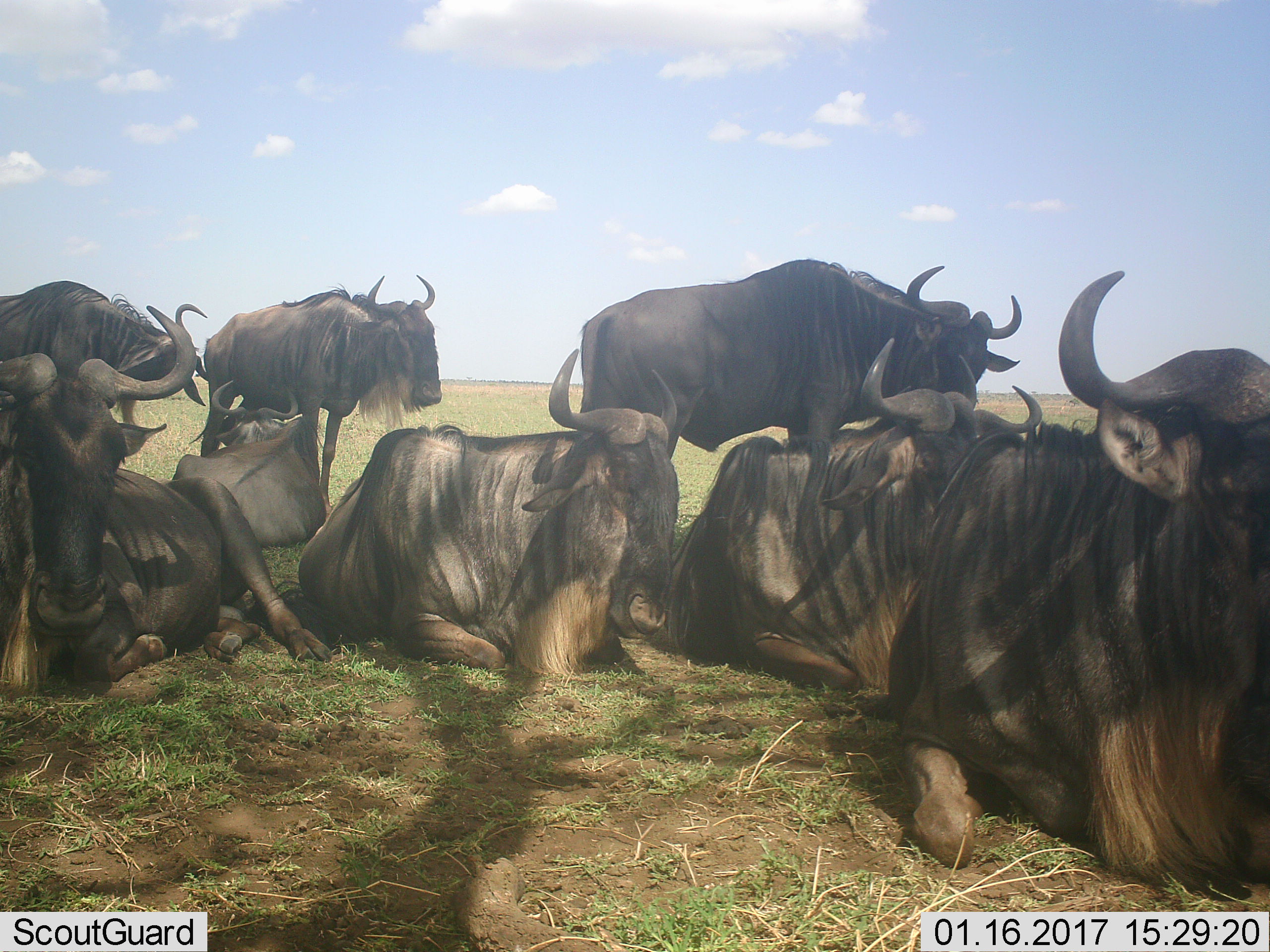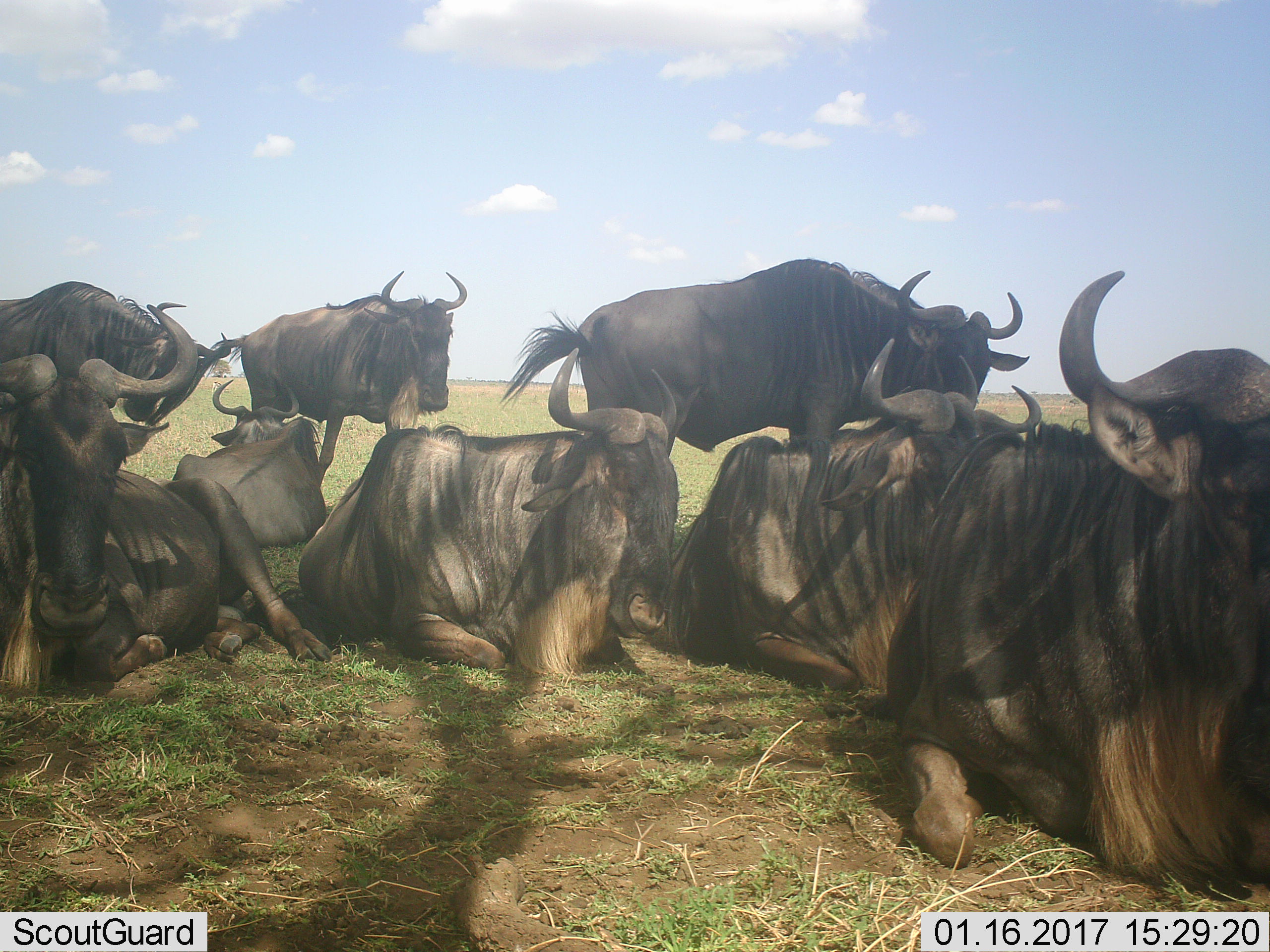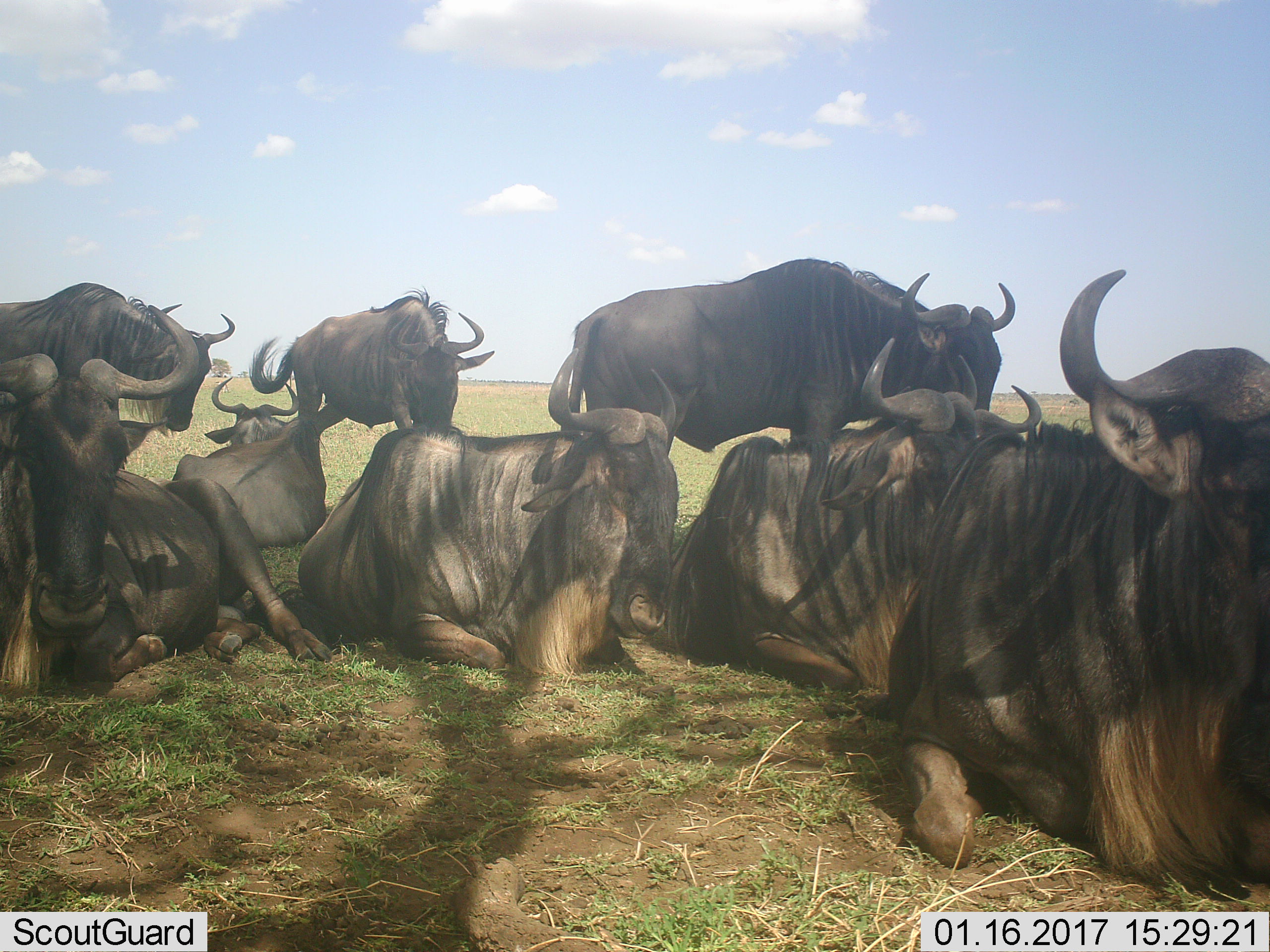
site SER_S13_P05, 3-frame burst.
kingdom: Animalia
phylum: Chordata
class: Mammalia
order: Artiodactyla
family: Bovidae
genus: Connochaetes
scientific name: Connochaetes taurinus taurinus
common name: blue wildebeest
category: wildebeestblue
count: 8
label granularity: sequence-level